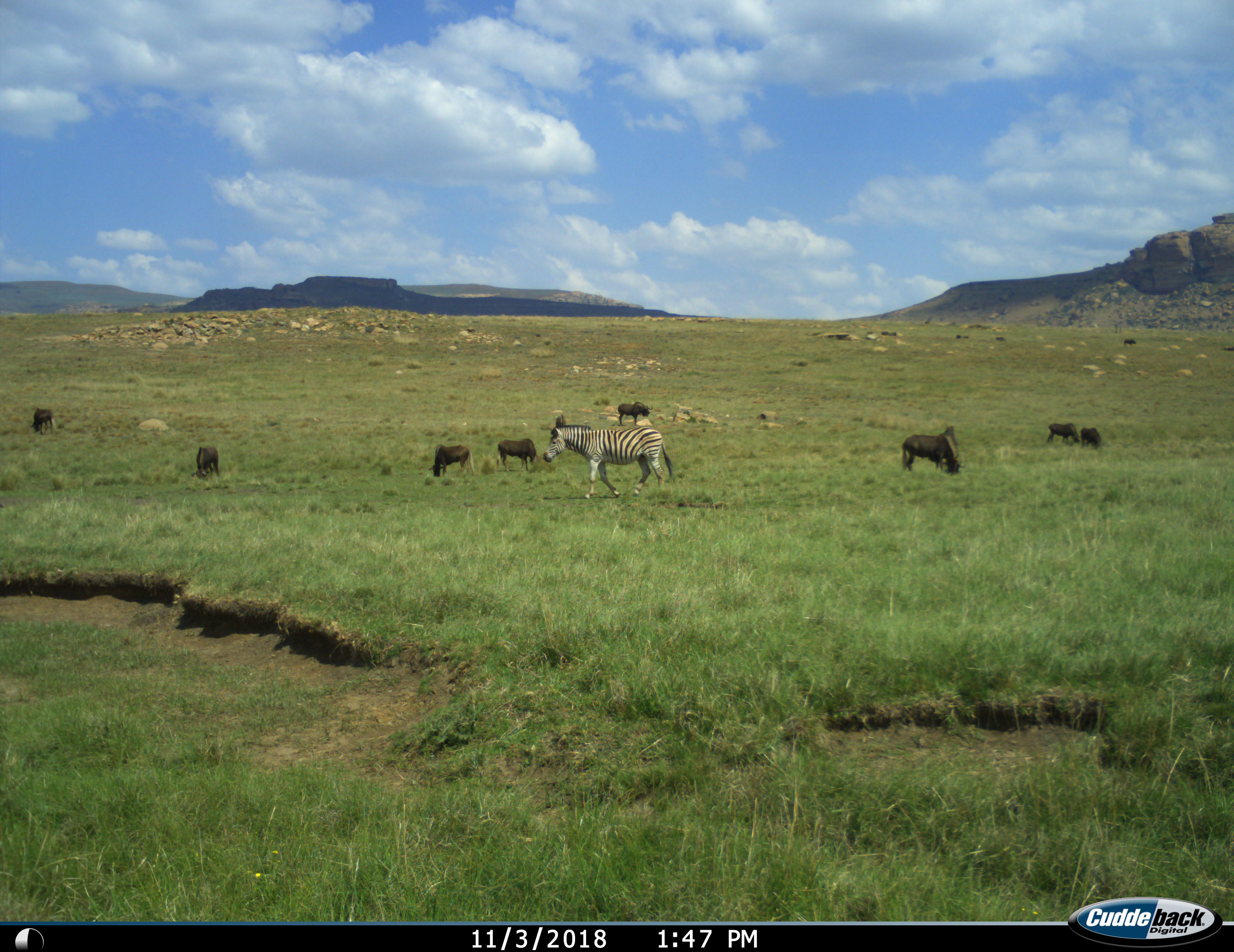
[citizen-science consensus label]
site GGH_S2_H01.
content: unidentified animal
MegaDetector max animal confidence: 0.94